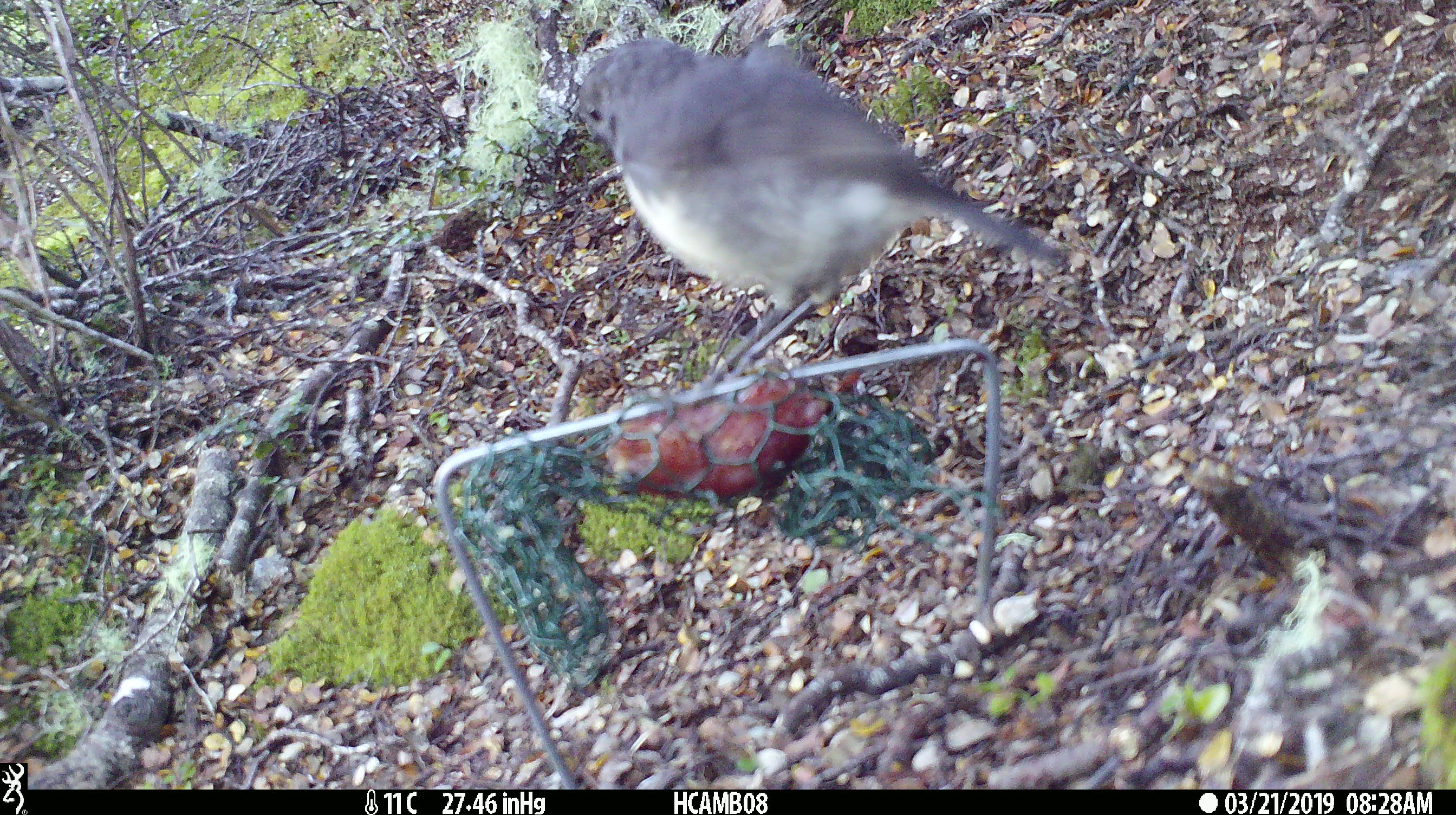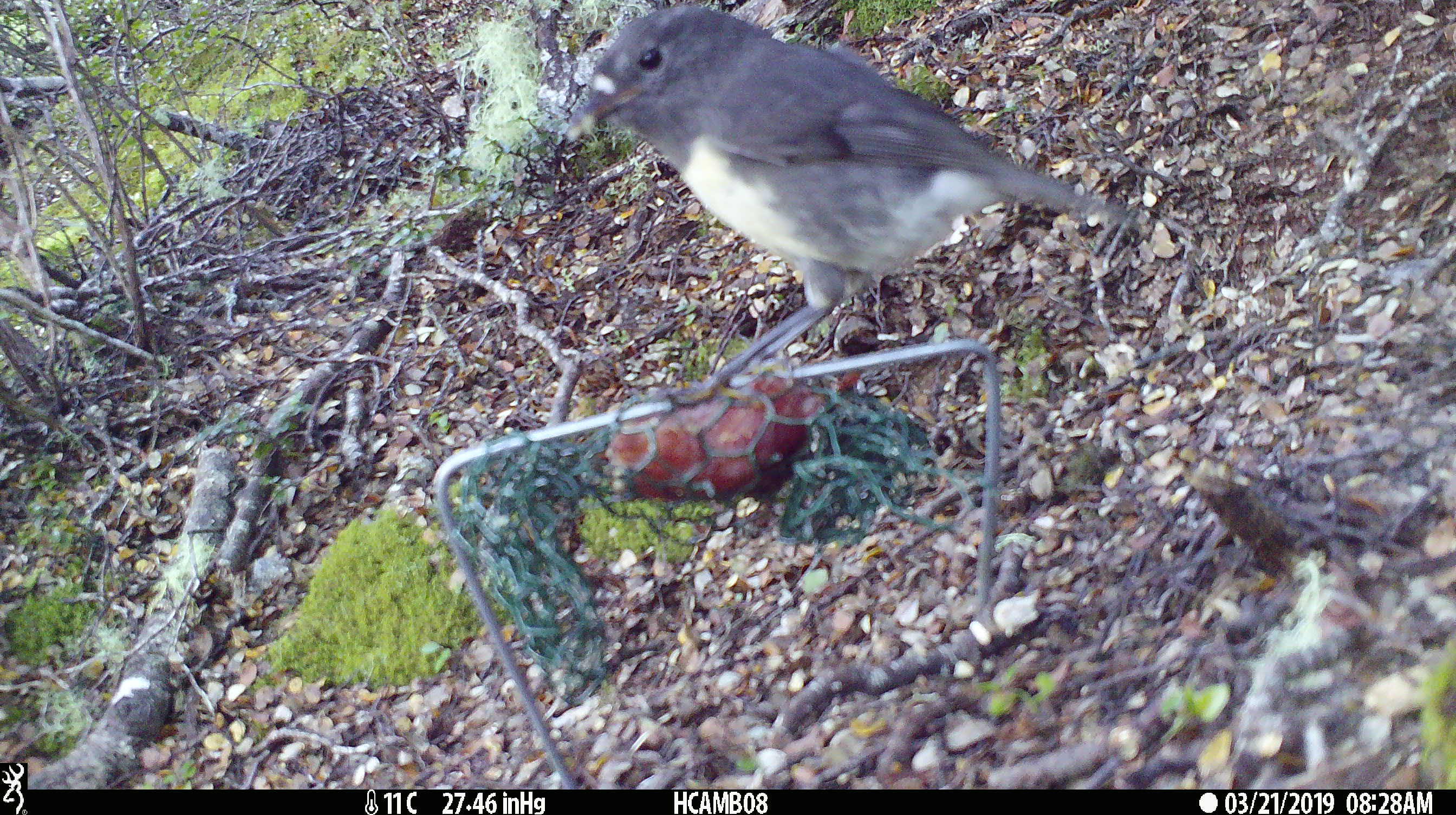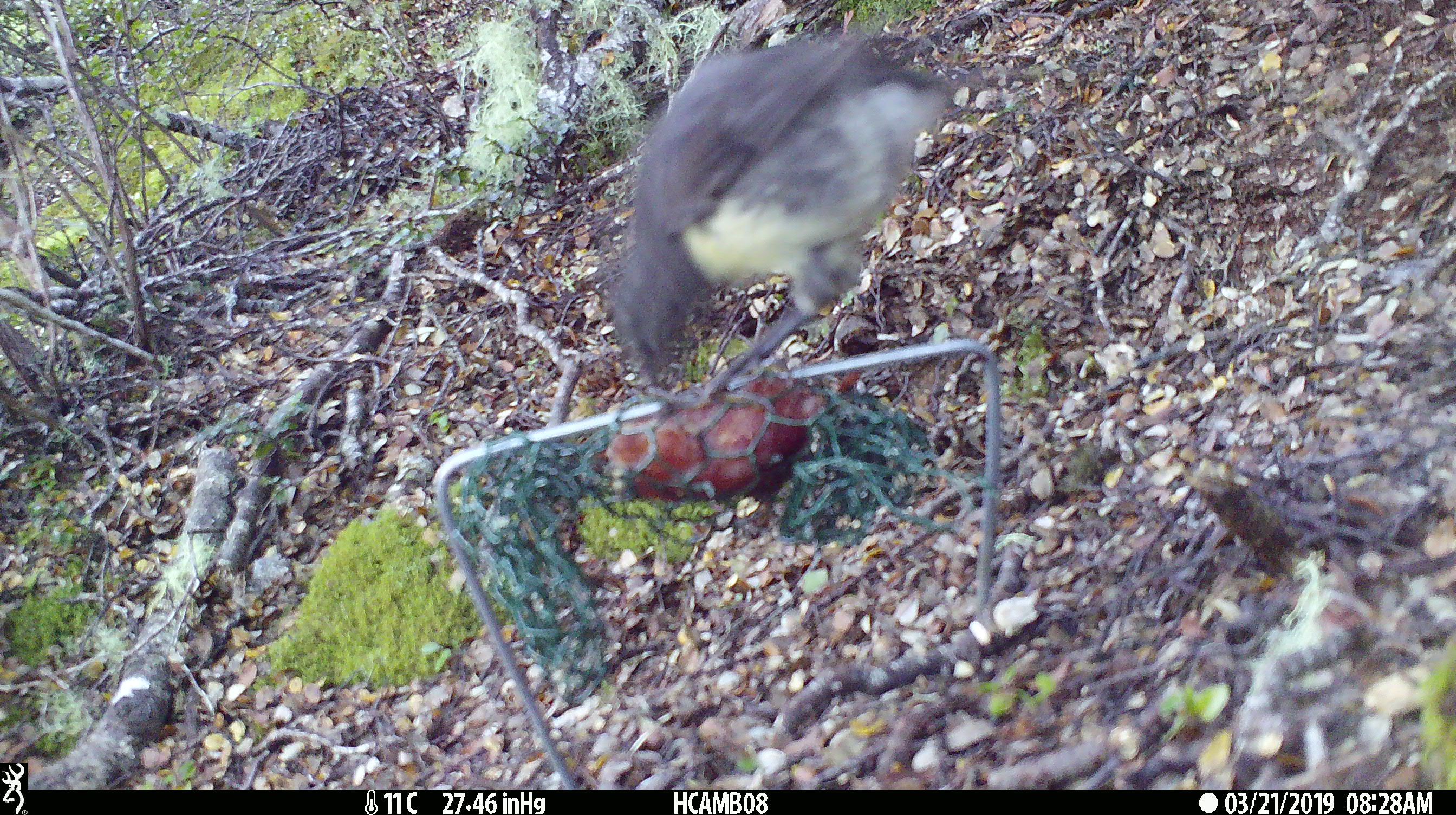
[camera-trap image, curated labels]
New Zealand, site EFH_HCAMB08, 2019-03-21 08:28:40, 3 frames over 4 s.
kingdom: Animalia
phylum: Chordata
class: Aves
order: Passeriformes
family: Petroicidae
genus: Petroica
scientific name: Petroica australis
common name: new zealand robin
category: robin